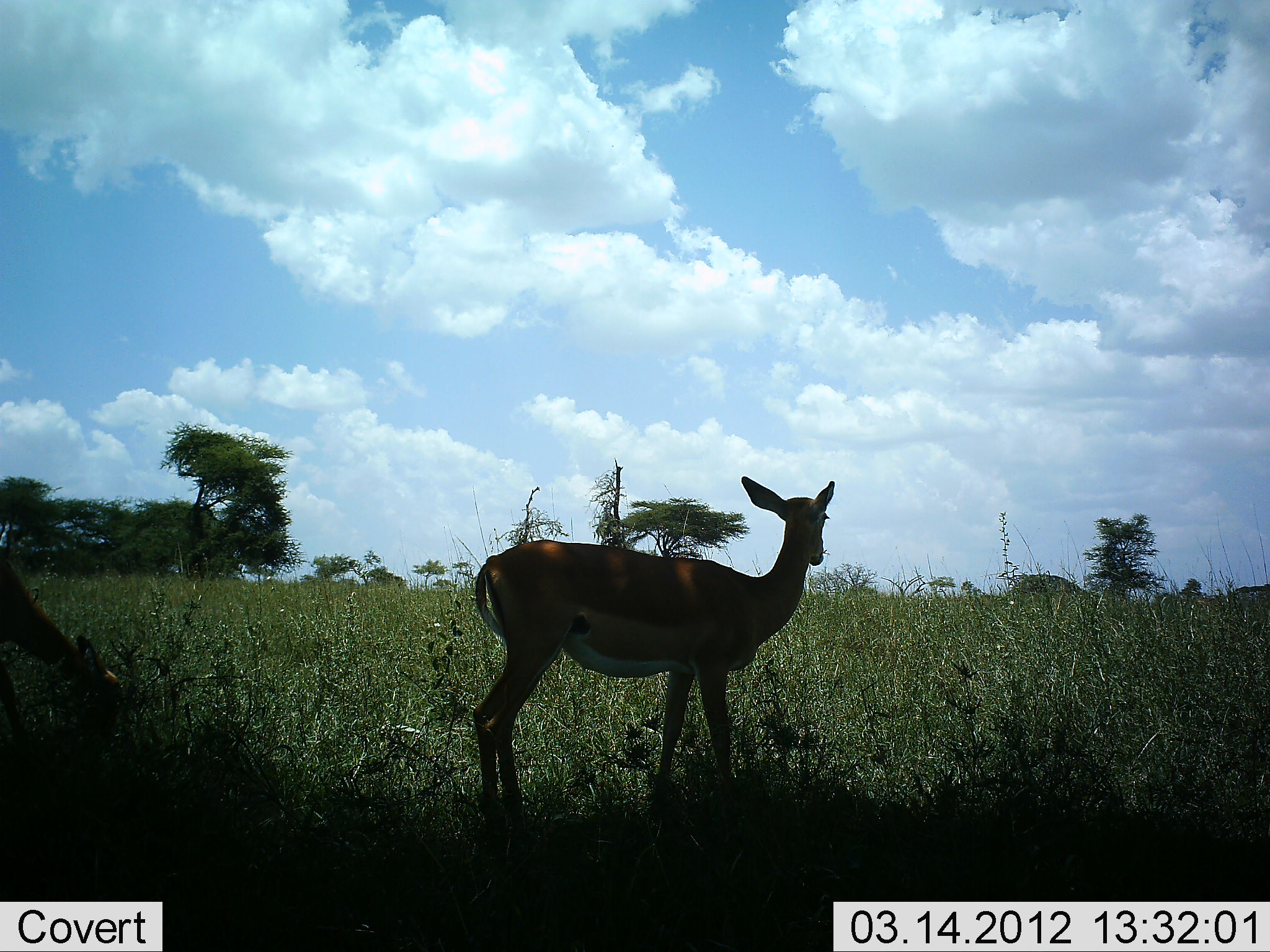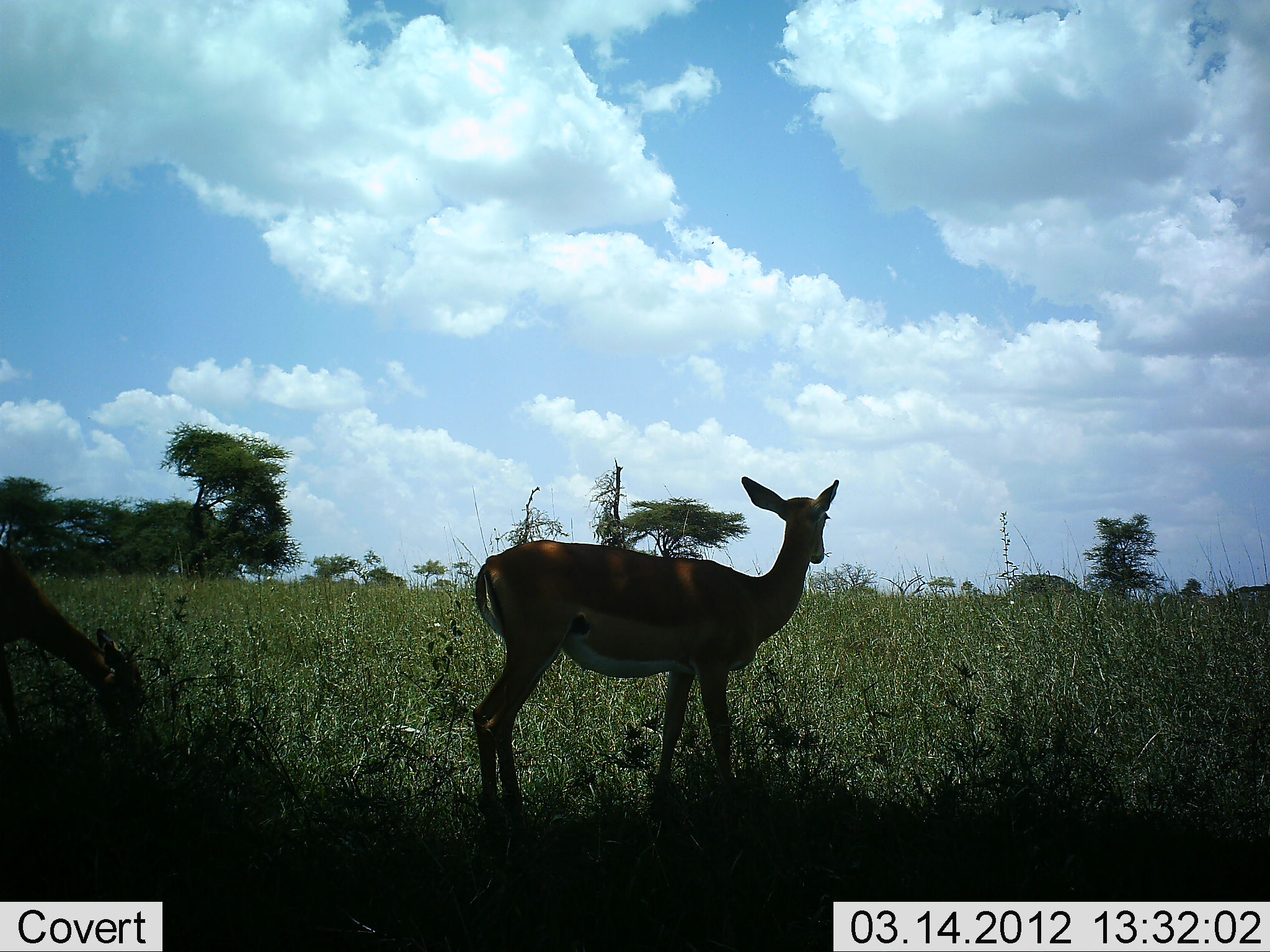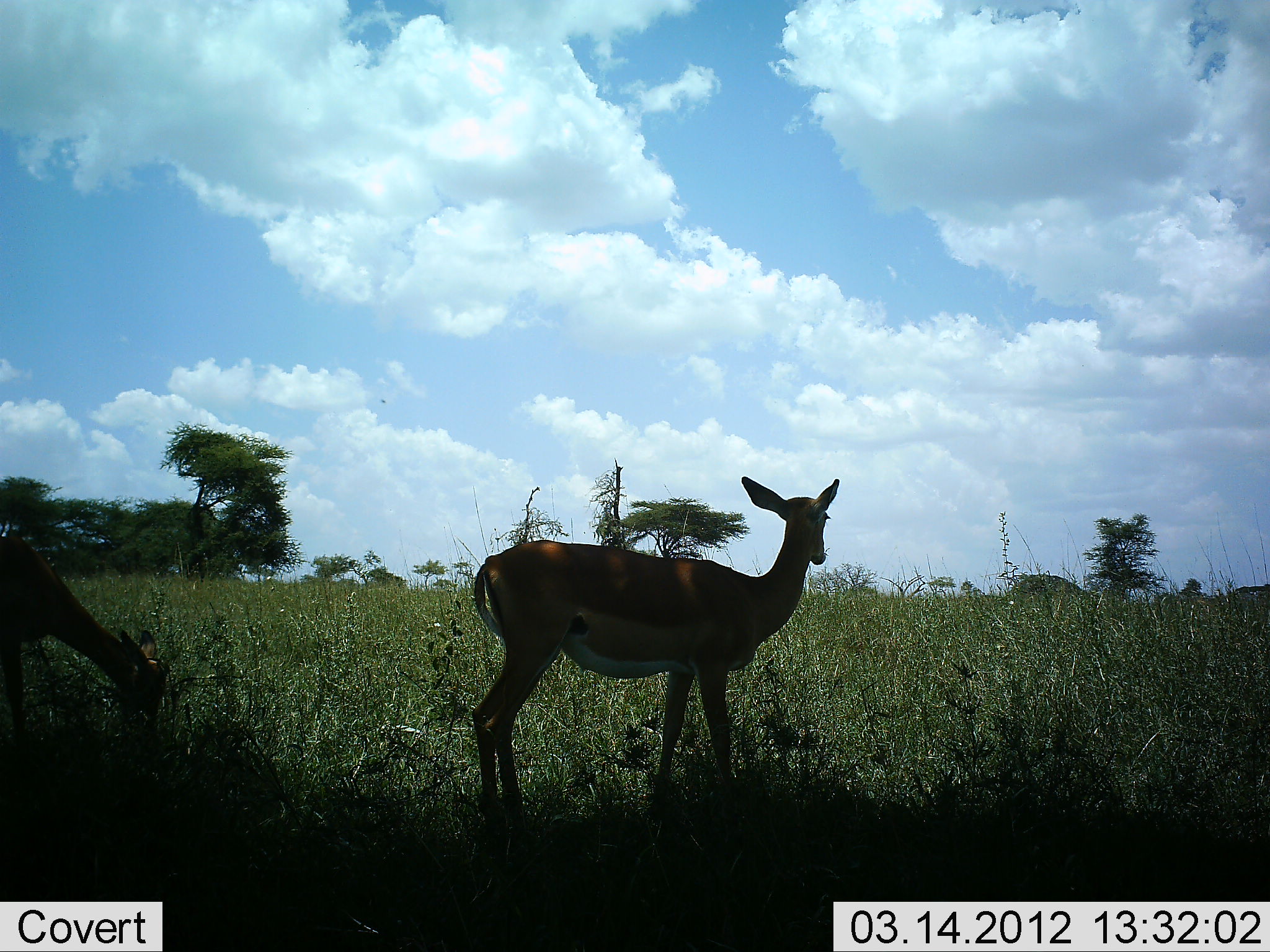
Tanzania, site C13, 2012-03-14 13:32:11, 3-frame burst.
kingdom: Animalia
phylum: Chordata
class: Mammalia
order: Artiodactyla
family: Bovidae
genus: Aepyceros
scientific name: Aepyceros melampus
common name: impala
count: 2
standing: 90%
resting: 0%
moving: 0%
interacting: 0%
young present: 0%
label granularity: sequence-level